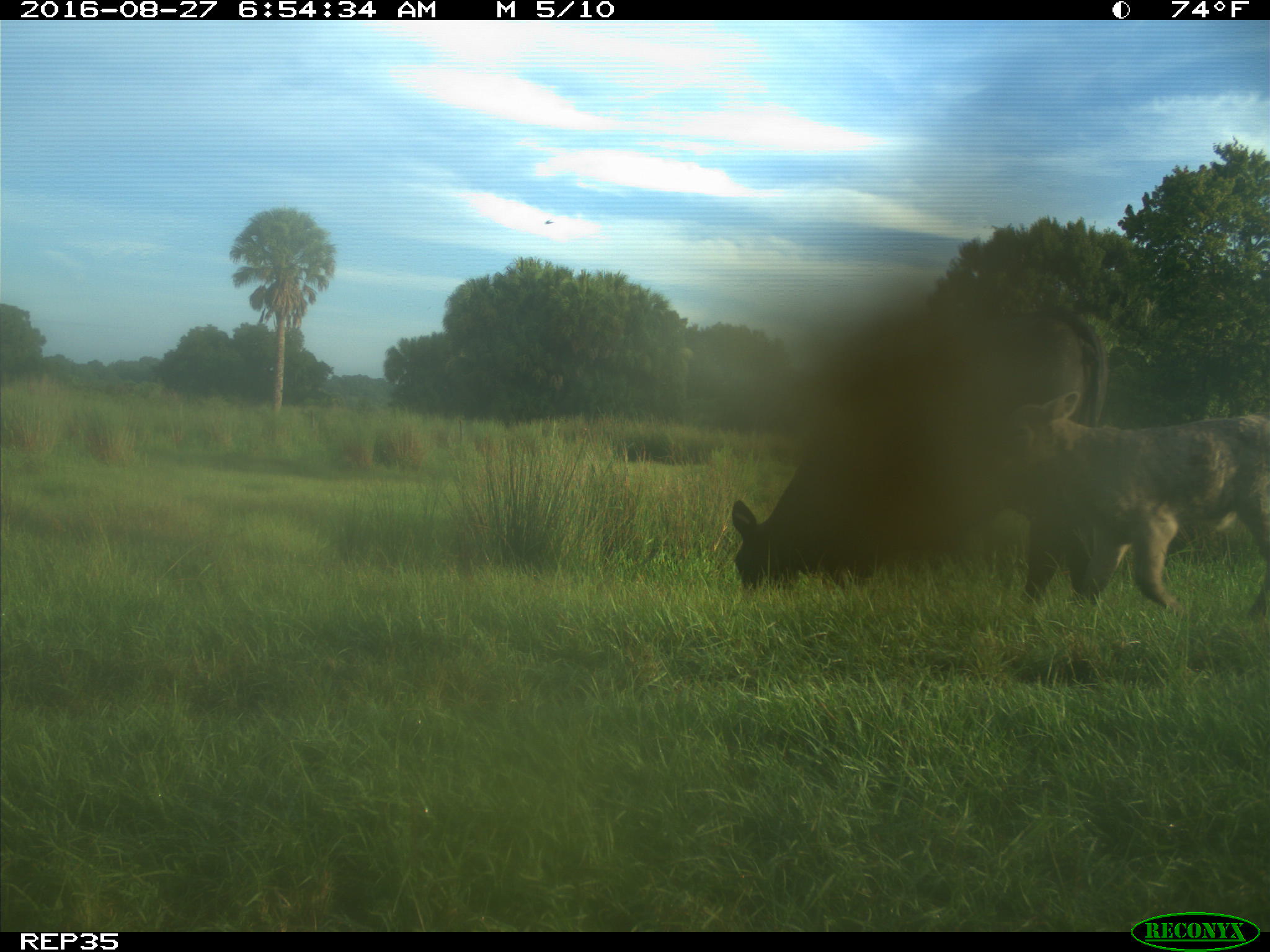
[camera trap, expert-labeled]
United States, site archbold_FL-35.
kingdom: Animalia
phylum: Chordata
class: Mammalia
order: Artiodactyla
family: Bovidae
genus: Bos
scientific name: Bos taurus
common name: domestic cow